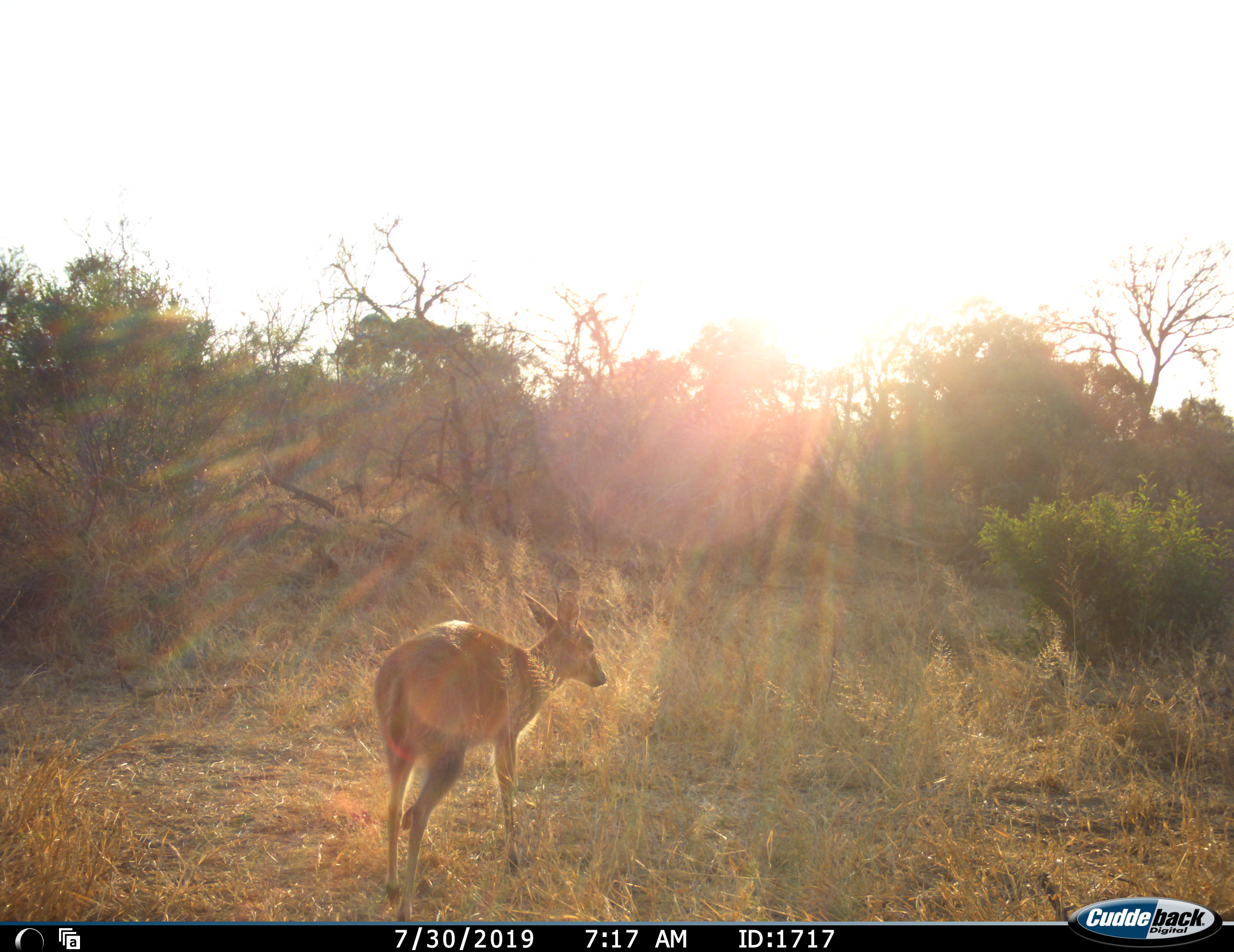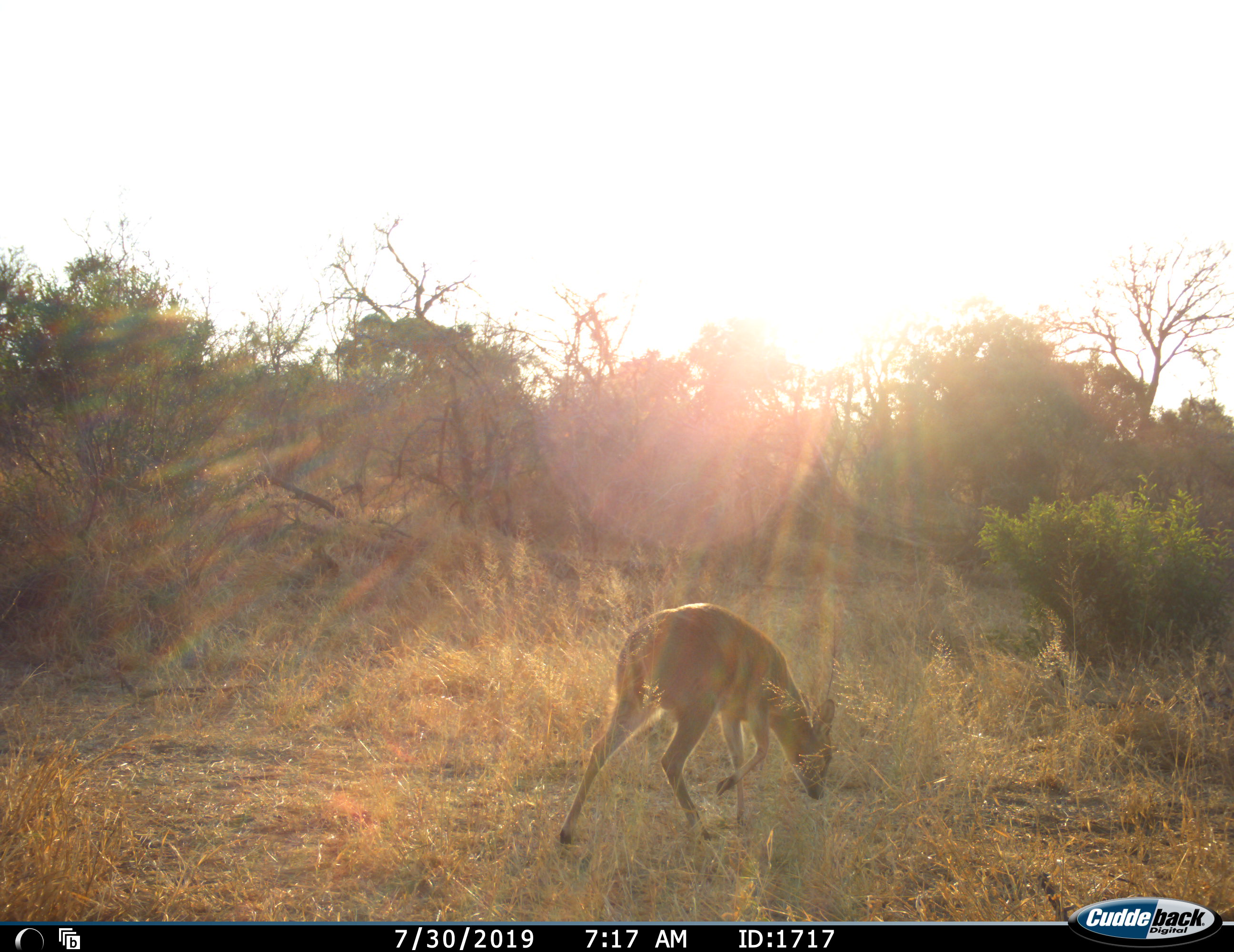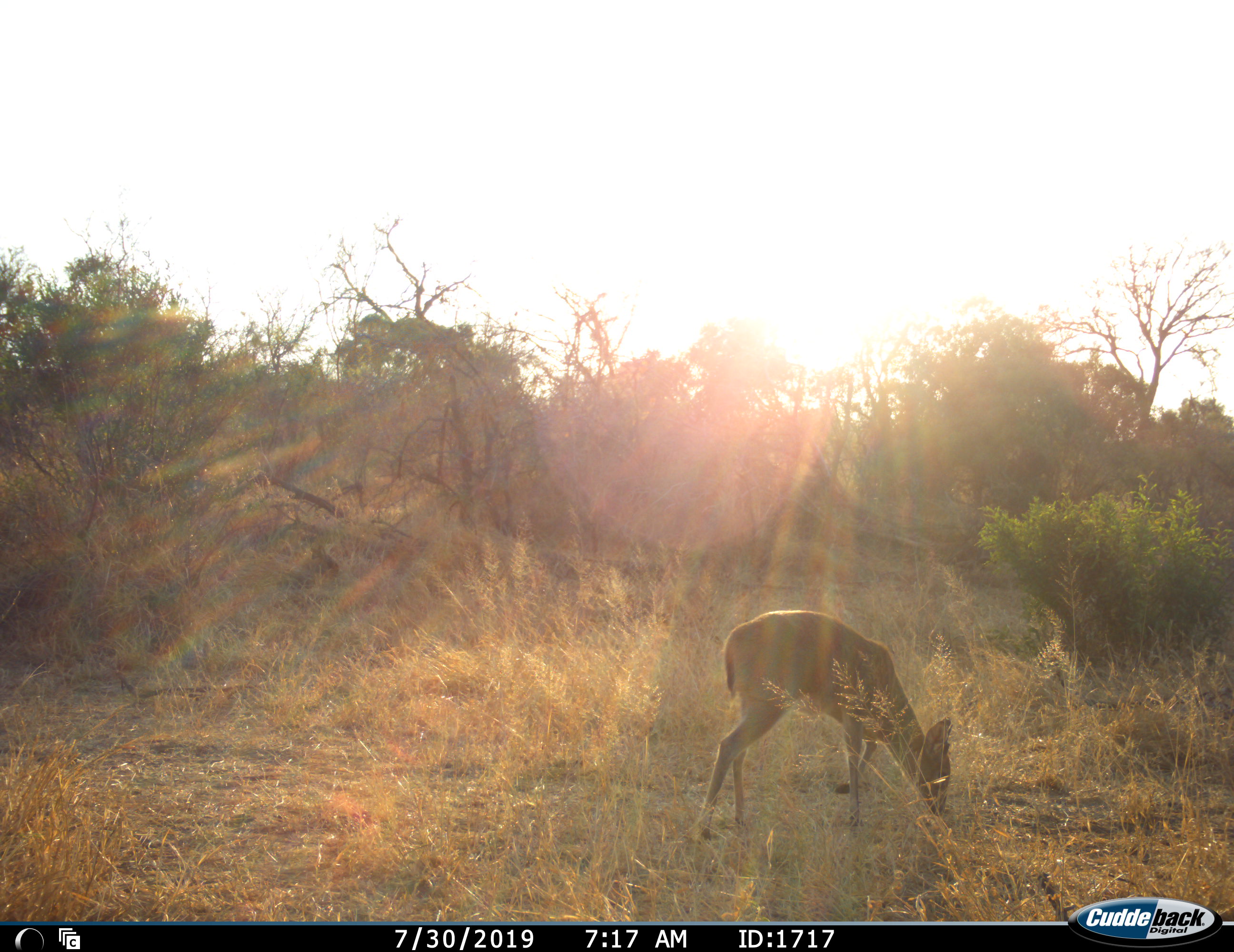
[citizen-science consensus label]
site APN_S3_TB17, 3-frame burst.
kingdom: Animalia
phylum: Chordata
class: Mammalia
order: Artiodactyla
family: Bovidae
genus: Aepyceros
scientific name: Aepyceros melampus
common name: impala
Impala (Aepyceros melampus), count 1. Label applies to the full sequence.